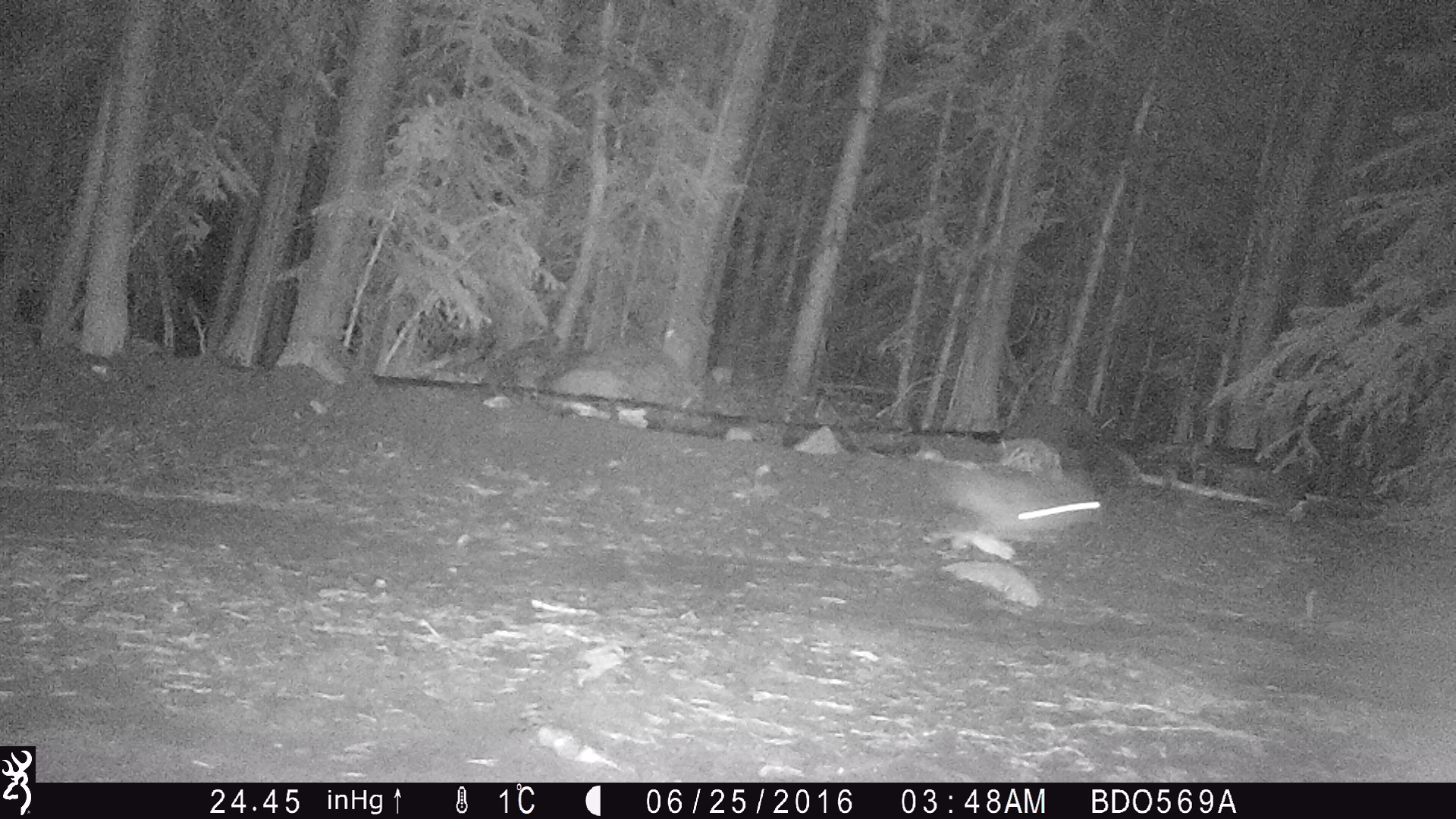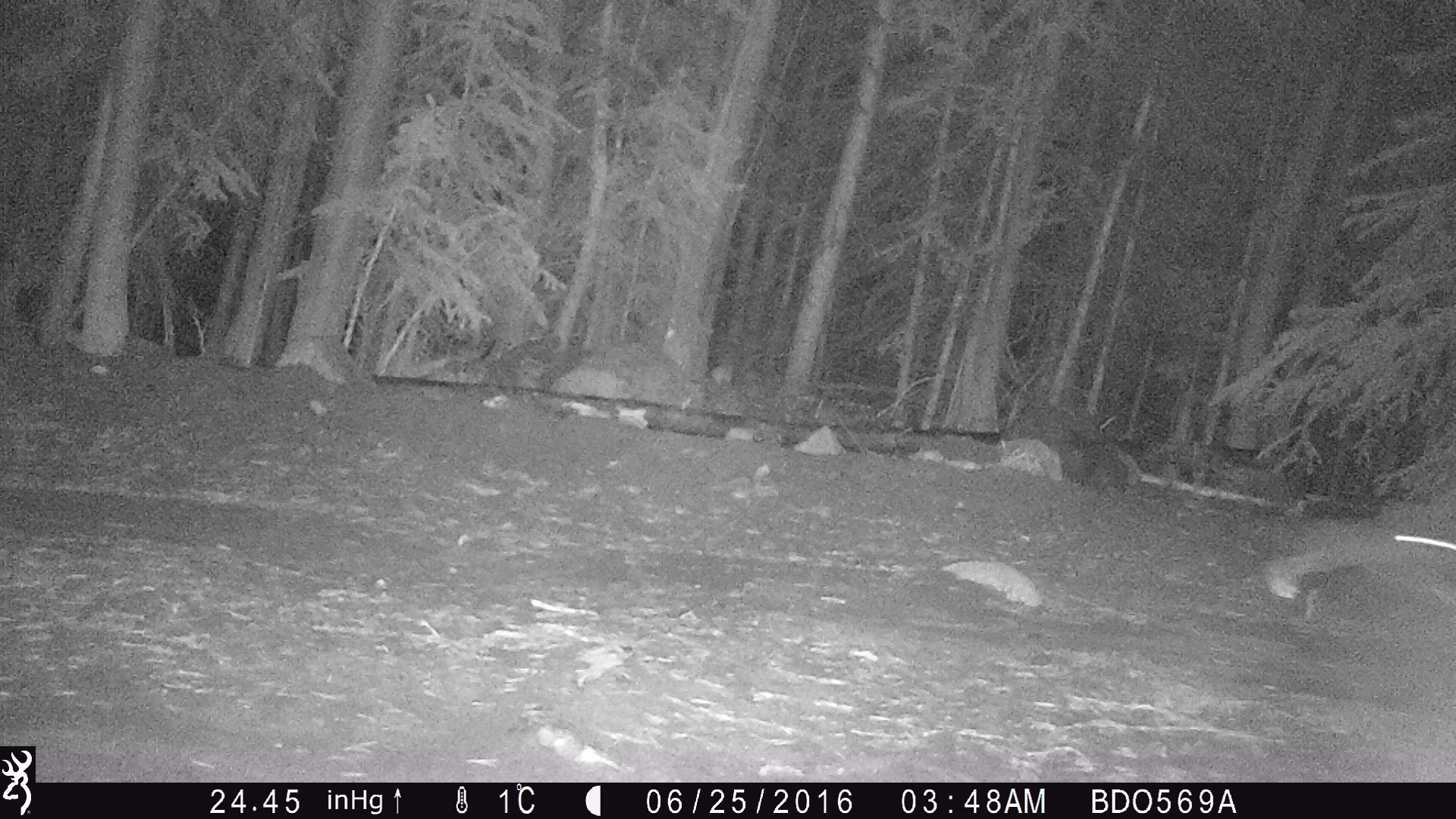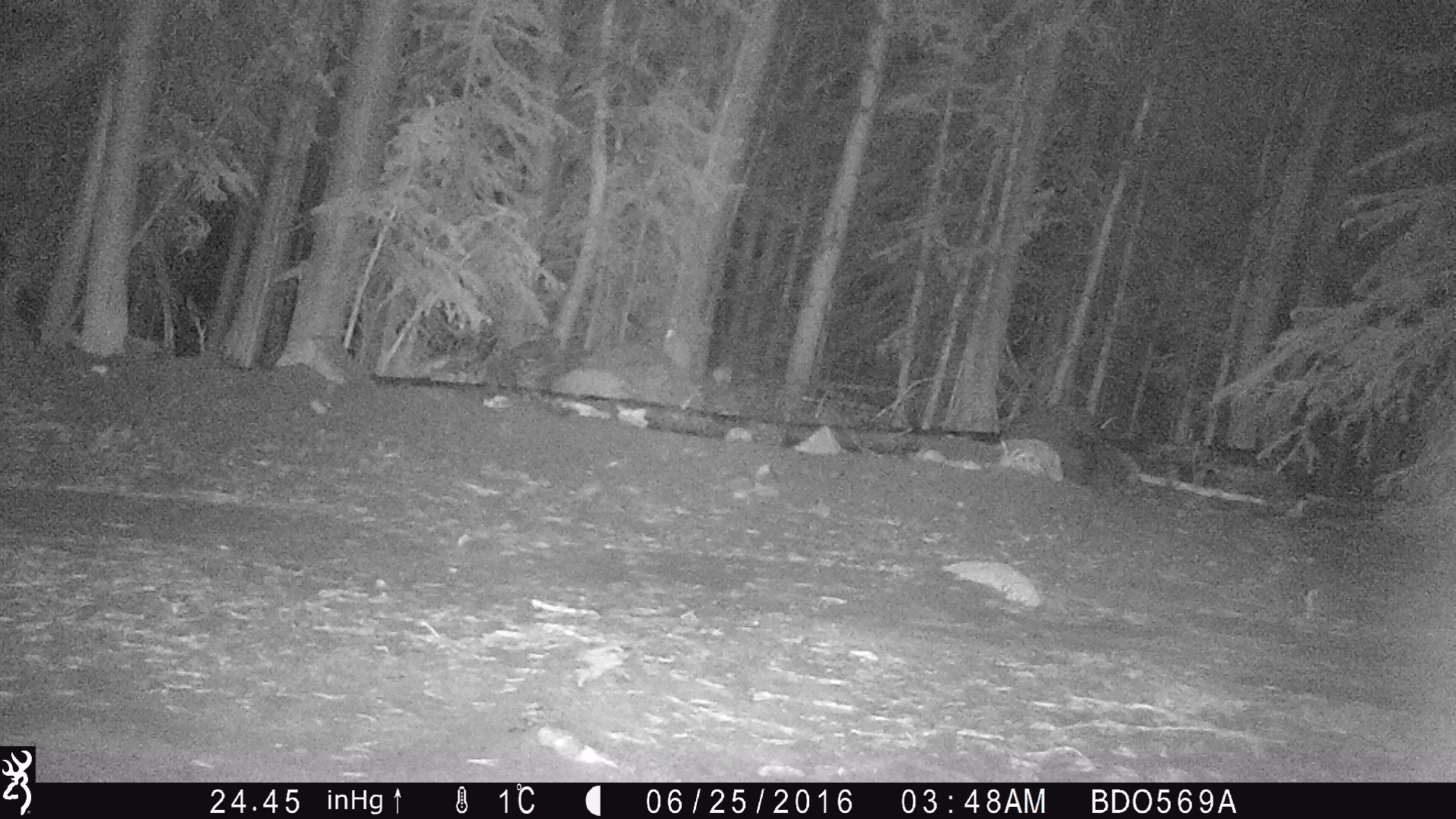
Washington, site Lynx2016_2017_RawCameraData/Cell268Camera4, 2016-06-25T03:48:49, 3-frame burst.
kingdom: Animalia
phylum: Chordata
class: Mammalia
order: Lagomorpha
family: Leporidae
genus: Lepus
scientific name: Lepus americanus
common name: snowshoe hare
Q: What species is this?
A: Lepus americanus (snowshoe hare).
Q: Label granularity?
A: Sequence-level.